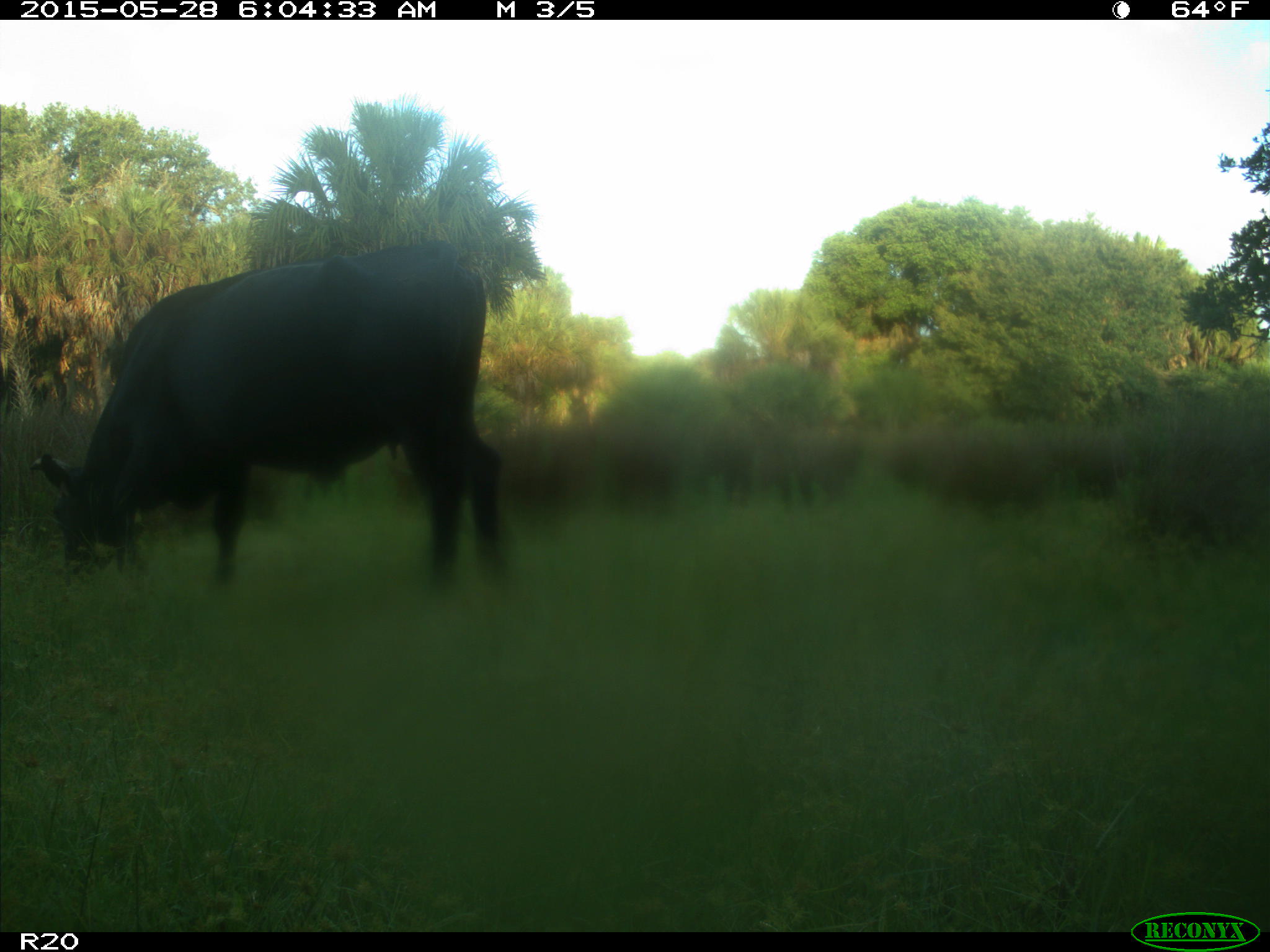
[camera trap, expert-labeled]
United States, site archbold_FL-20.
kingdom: Animalia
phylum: Chordata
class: Mammalia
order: Artiodactyla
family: Bovidae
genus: Bos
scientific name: Bos taurus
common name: domestic cow